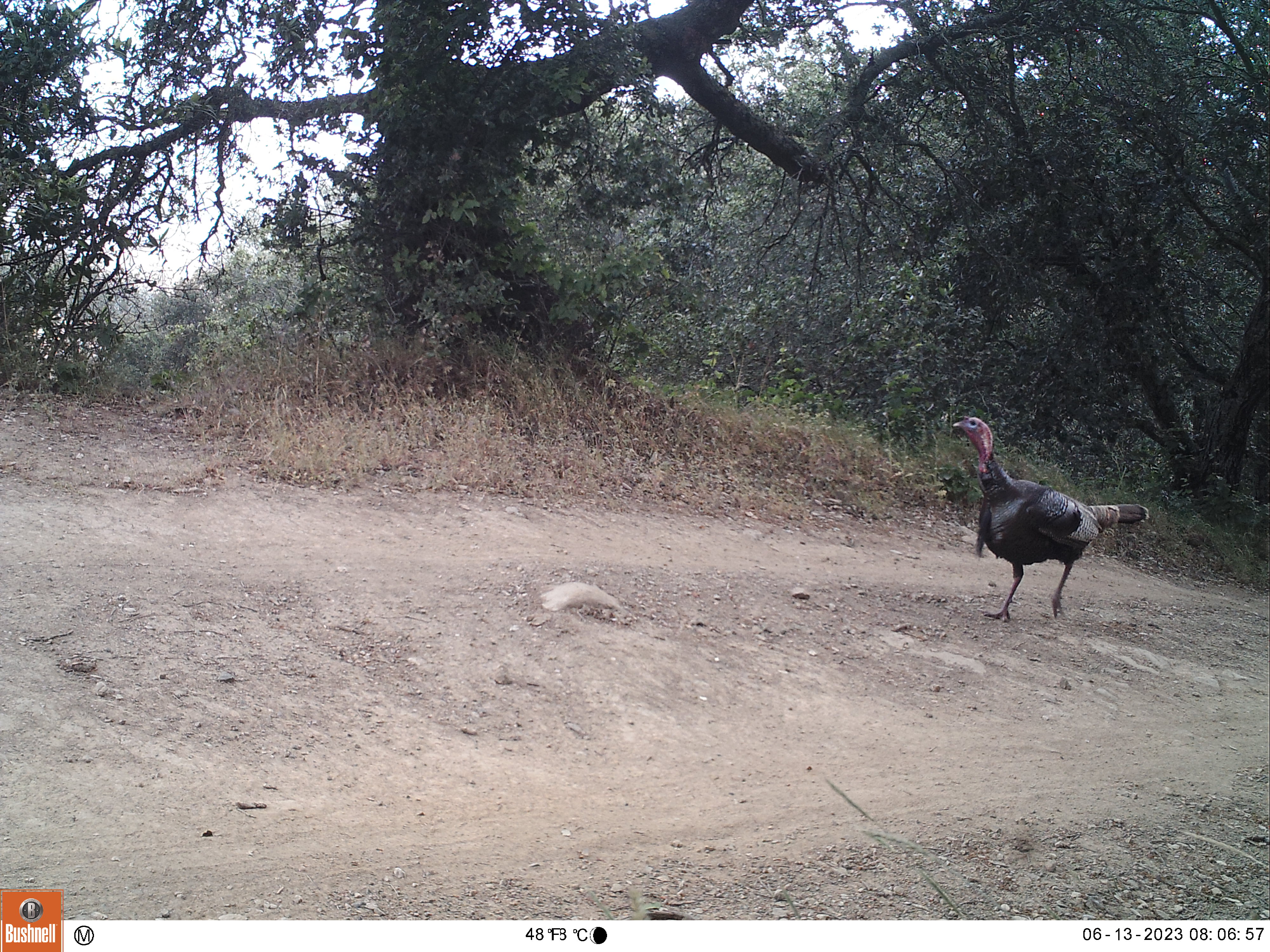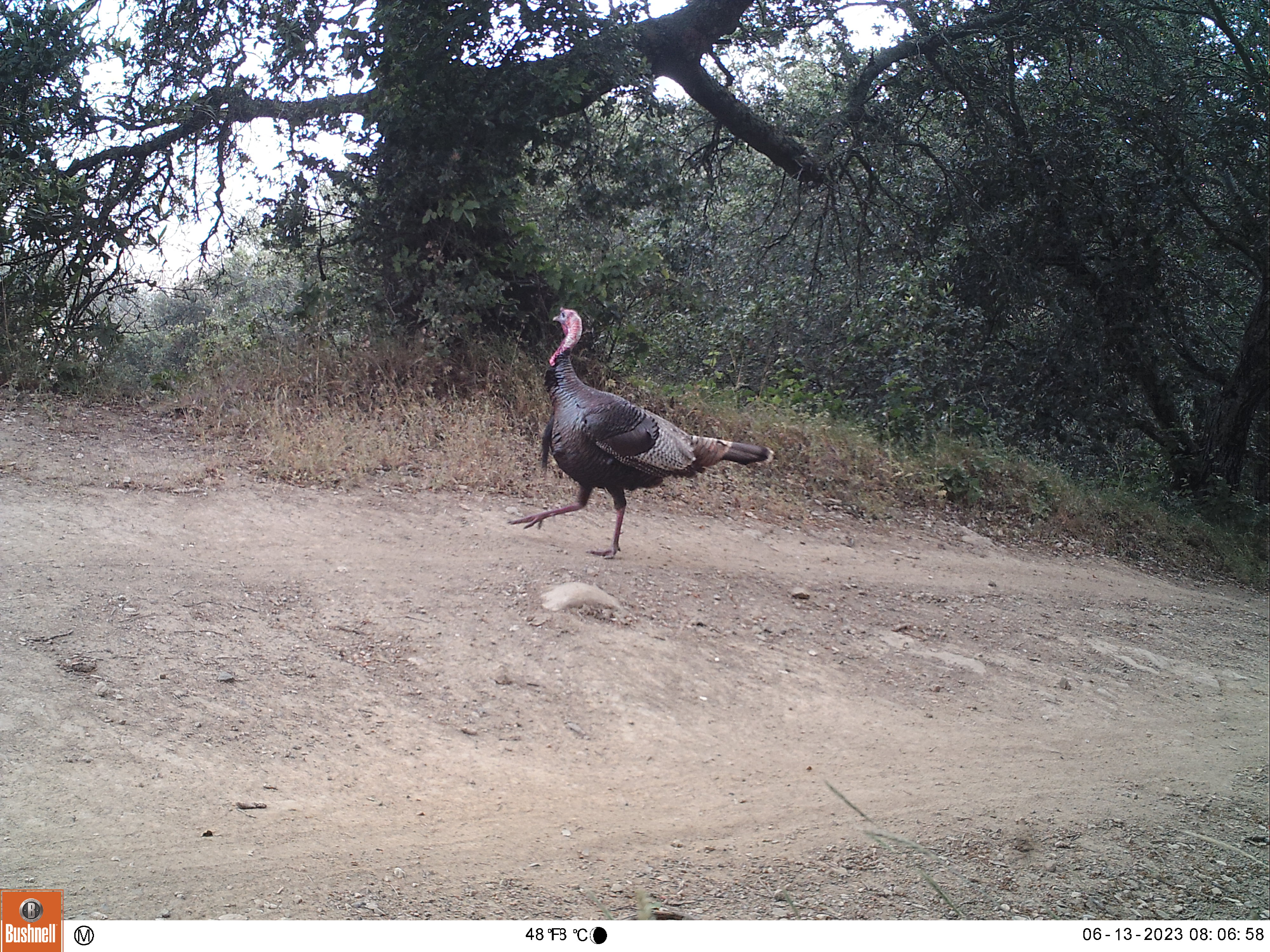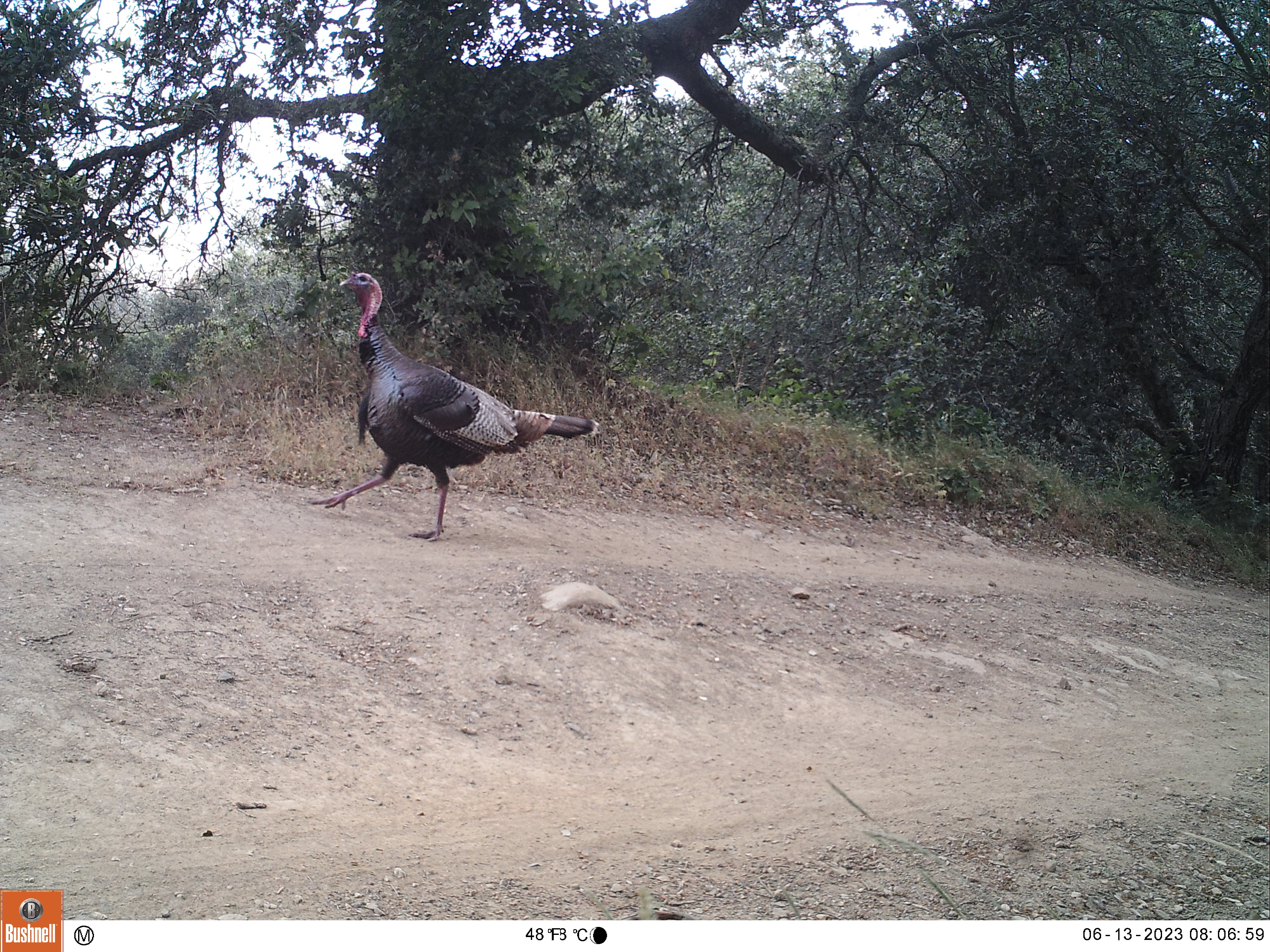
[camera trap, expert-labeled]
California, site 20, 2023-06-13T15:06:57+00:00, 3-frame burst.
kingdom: Animalia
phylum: Chordata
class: Aves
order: Galliformes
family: Phasianidae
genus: Meleagris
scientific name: Meleagris gallopavo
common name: turkey